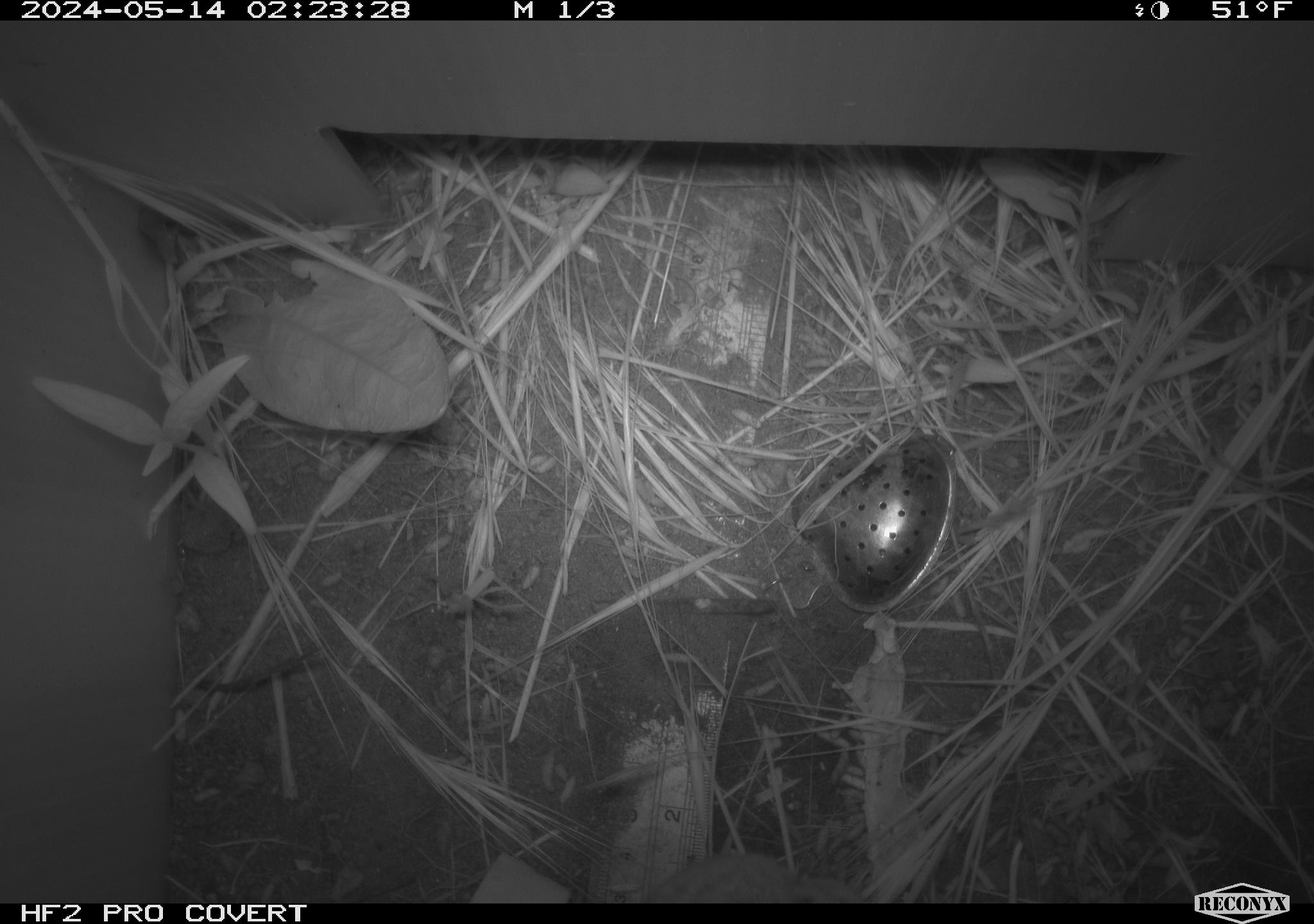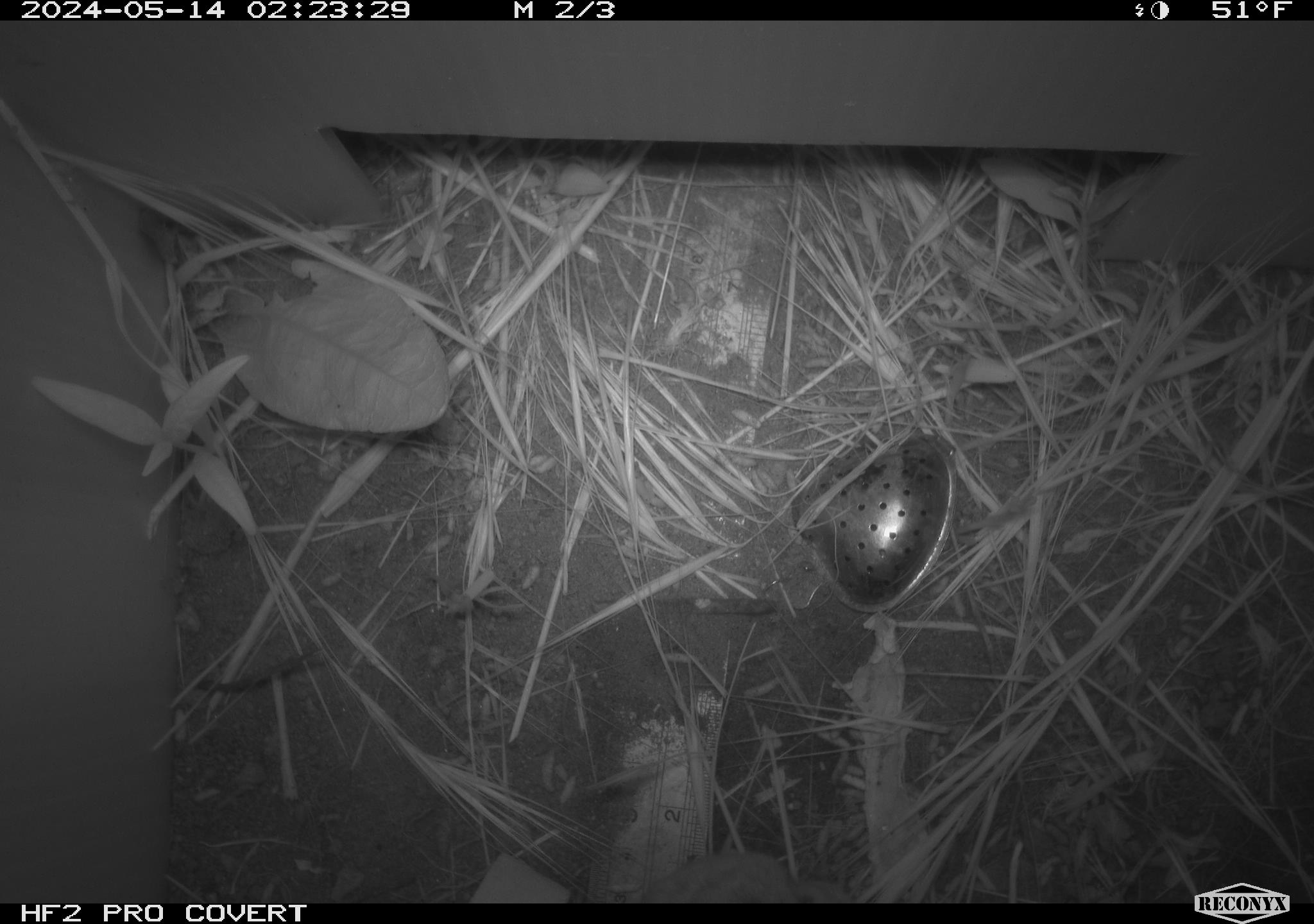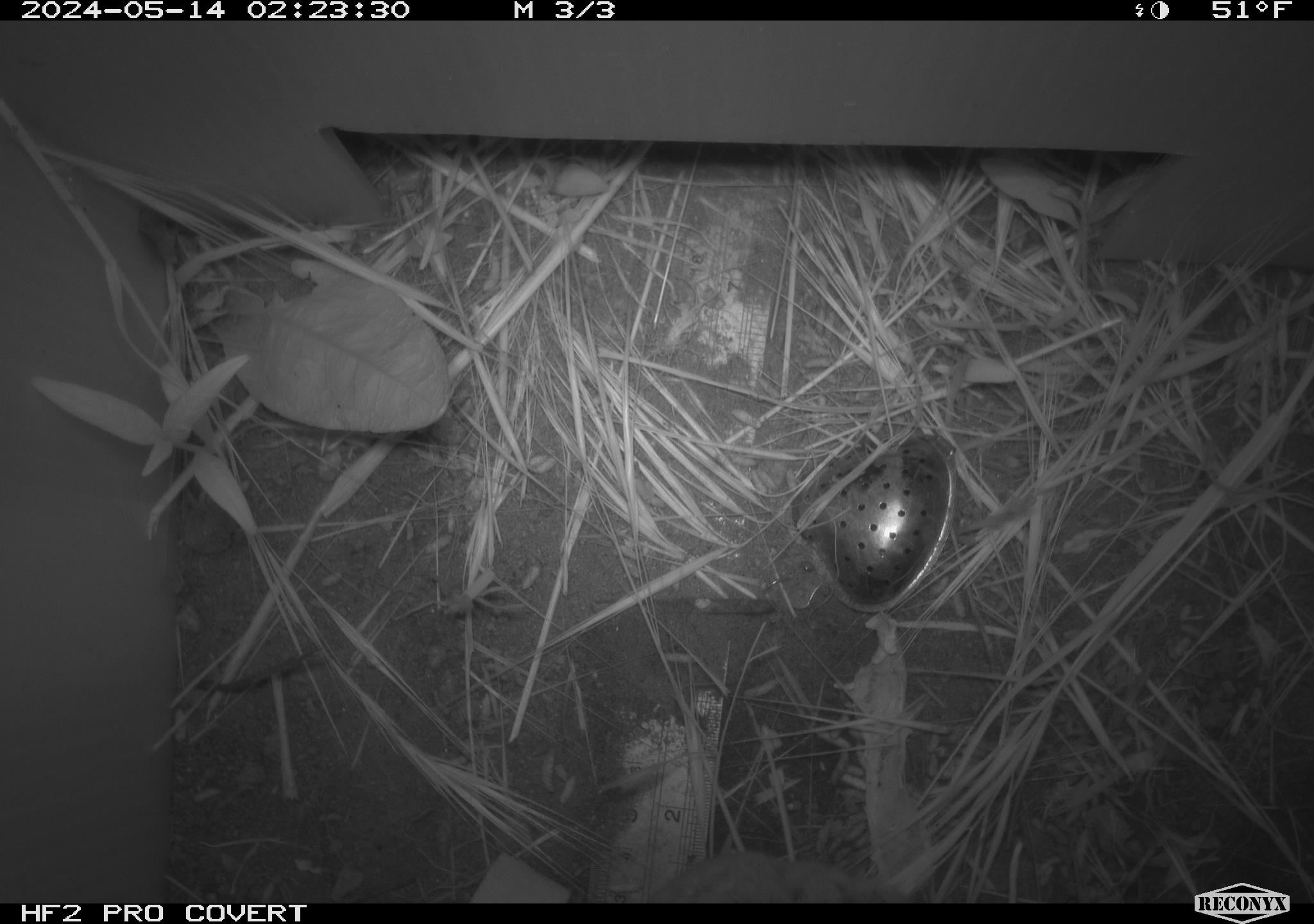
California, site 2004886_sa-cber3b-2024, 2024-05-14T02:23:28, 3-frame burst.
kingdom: Animalia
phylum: Chordata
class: Mammalia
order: Rodentia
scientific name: Rodentia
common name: mouse species